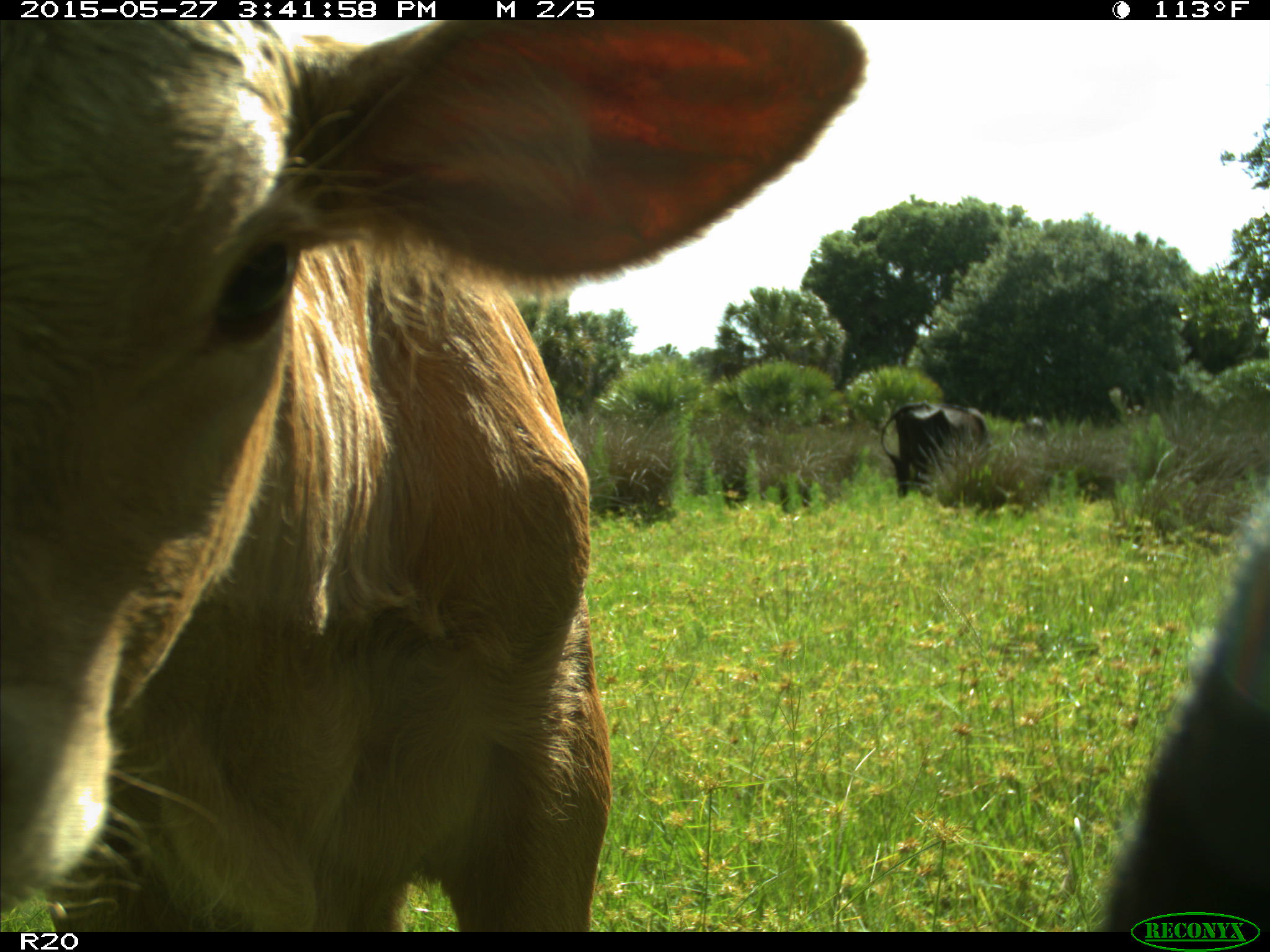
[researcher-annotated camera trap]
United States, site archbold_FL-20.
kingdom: Animalia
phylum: Chordata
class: Mammalia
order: Artiodactyla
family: Bovidae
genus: Bos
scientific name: Bos taurus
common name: domestic cow